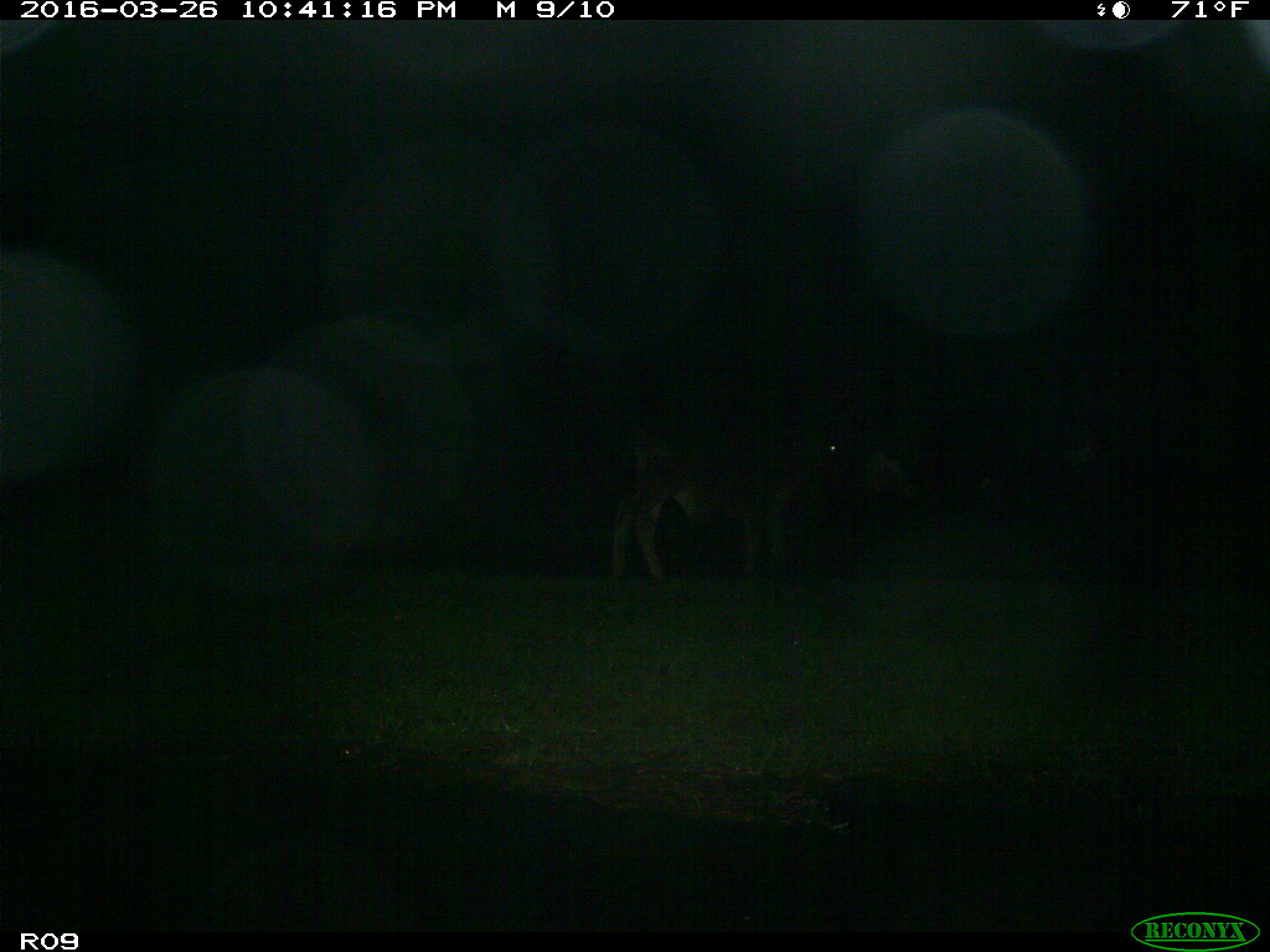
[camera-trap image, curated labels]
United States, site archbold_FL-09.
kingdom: Animalia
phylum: Chordata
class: Mammalia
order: Artiodactyla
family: Bovidae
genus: Bos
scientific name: Bos taurus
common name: domestic cow